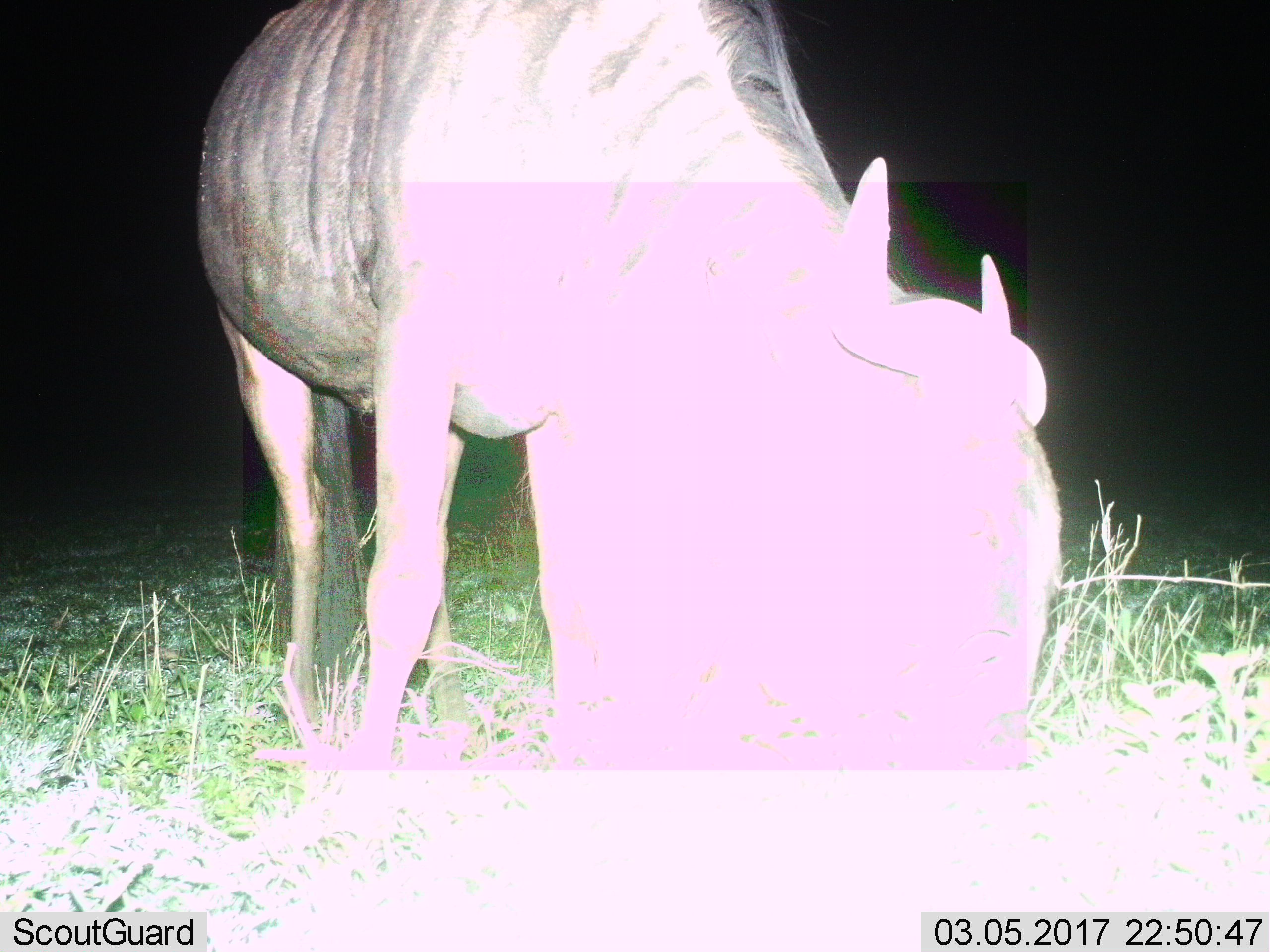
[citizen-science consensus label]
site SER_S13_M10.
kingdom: Animalia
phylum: Chordata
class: Mammalia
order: Artiodactyla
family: Bovidae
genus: Connochaetes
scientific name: Connochaetes taurinus taurinus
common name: blue wildebeest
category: wildebeestblue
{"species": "wildebeestblue (blue wildebeest) (Connochaetes taurinus taurinus)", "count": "1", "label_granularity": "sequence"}